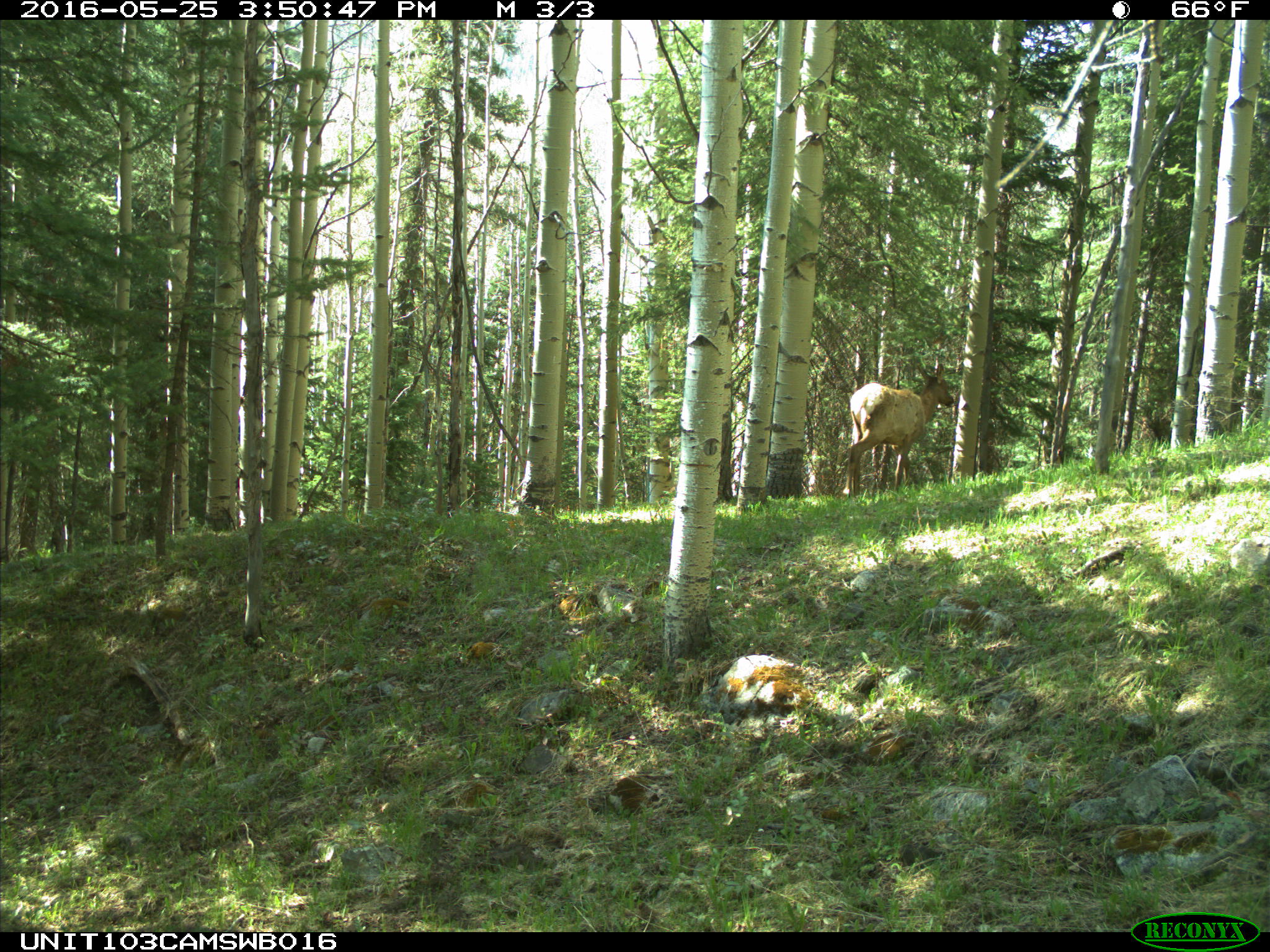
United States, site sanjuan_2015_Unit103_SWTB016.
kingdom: Animalia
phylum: Chordata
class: Mammalia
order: Artiodactyla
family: Cervidae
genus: Cervus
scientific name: Cervus elaphus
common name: red deer